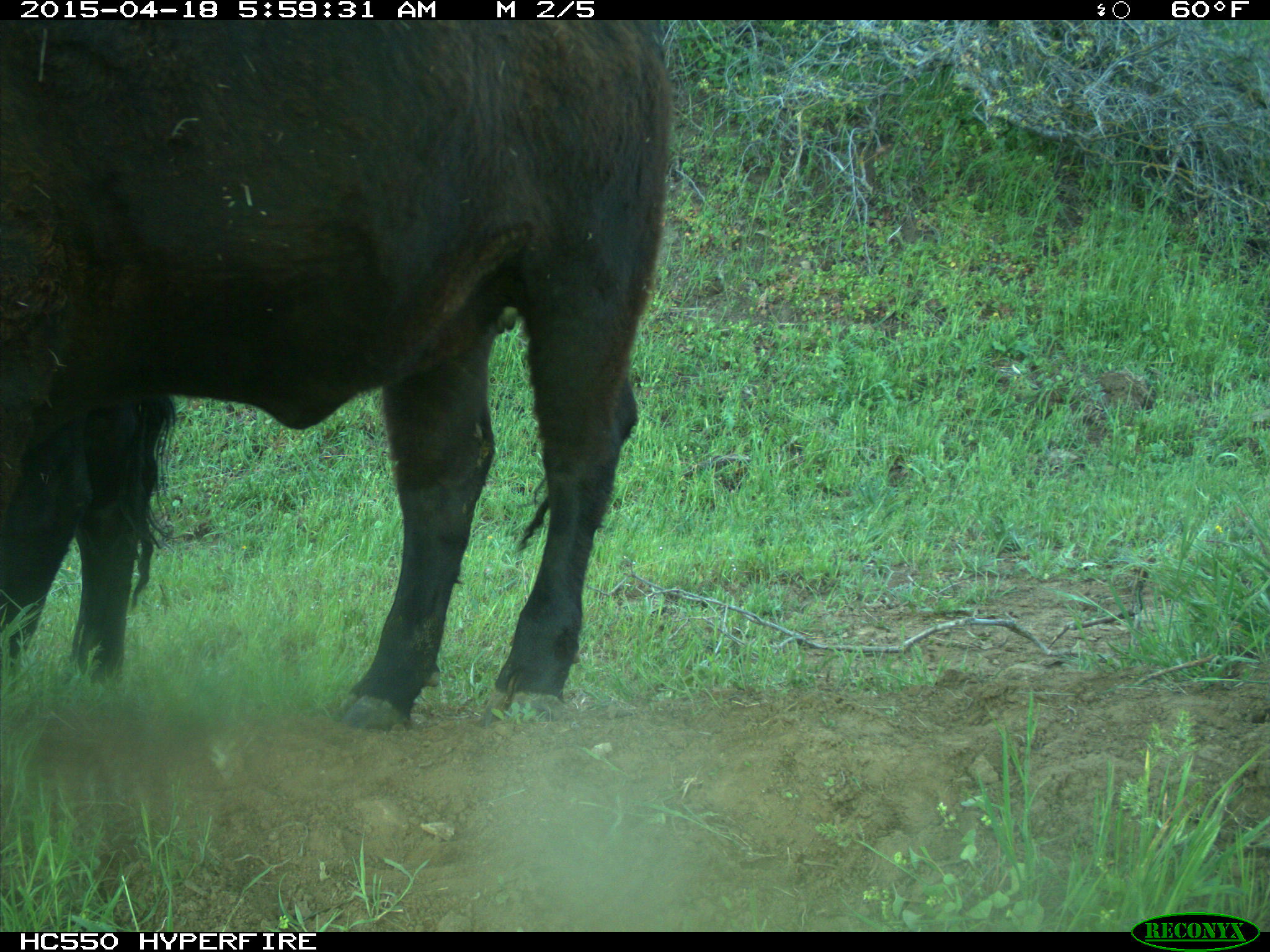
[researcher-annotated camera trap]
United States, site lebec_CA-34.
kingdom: Animalia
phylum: Chordata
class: Mammalia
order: Artiodactyla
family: Bovidae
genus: Bos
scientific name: Bos taurus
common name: domestic cow